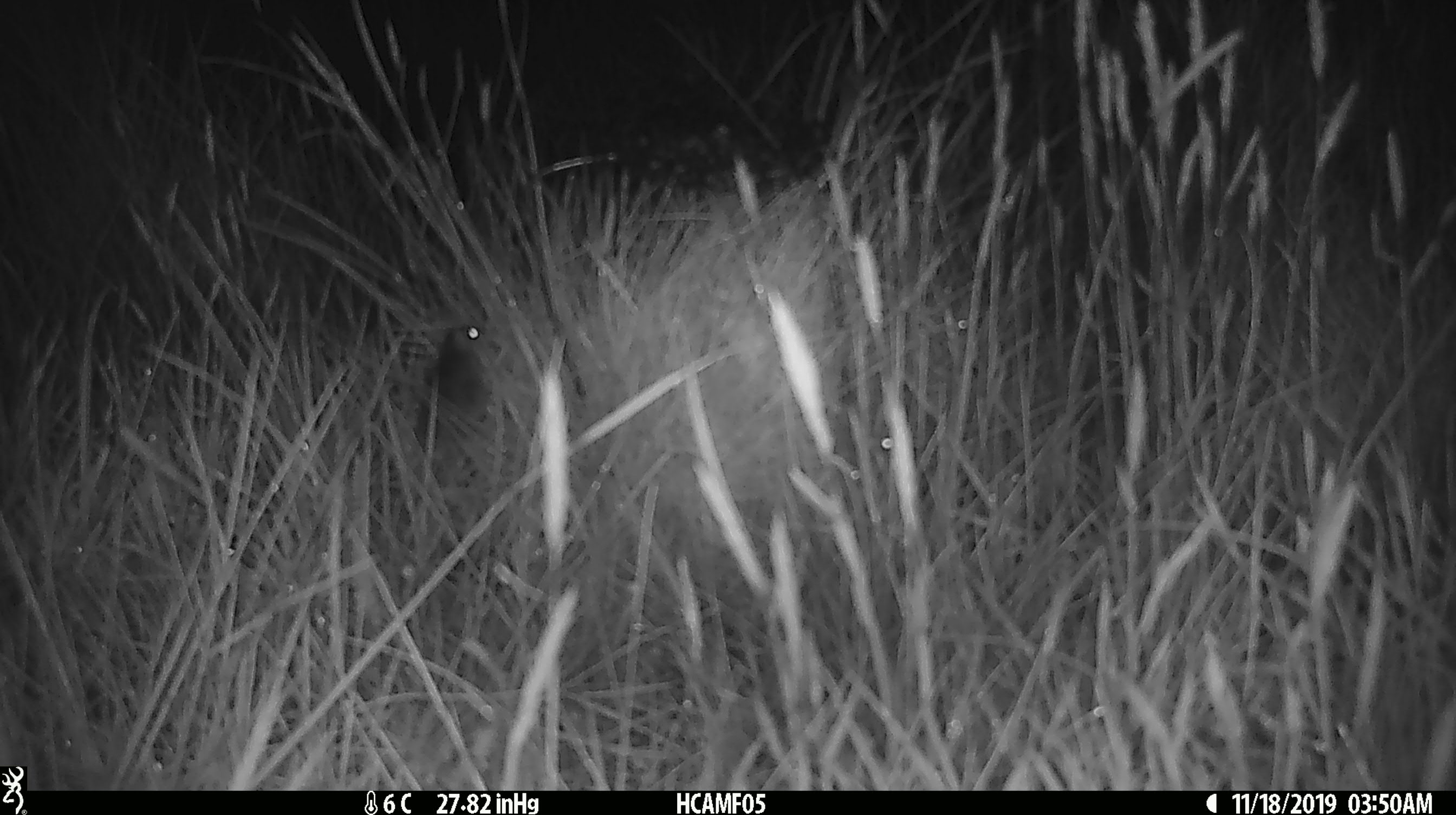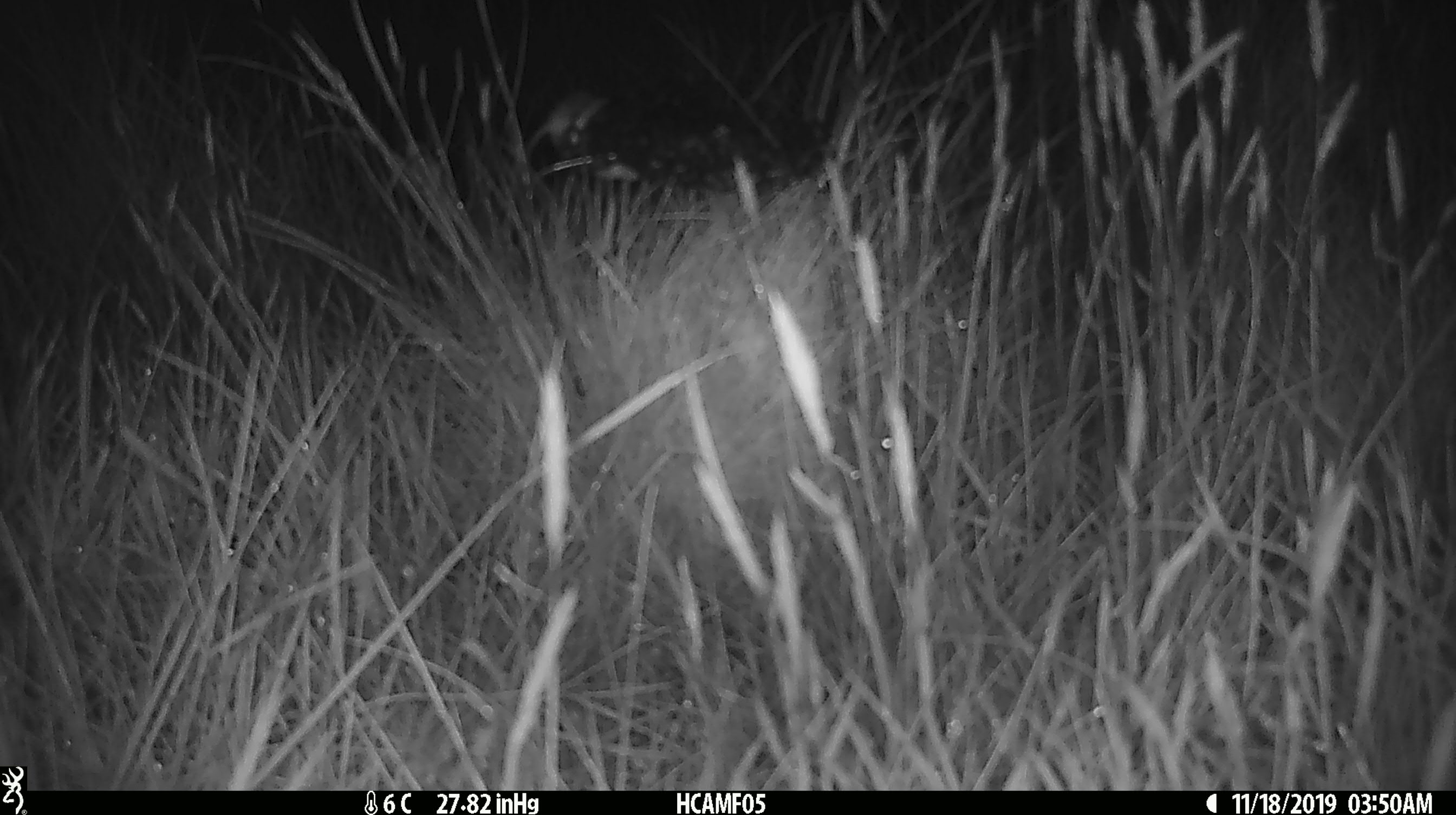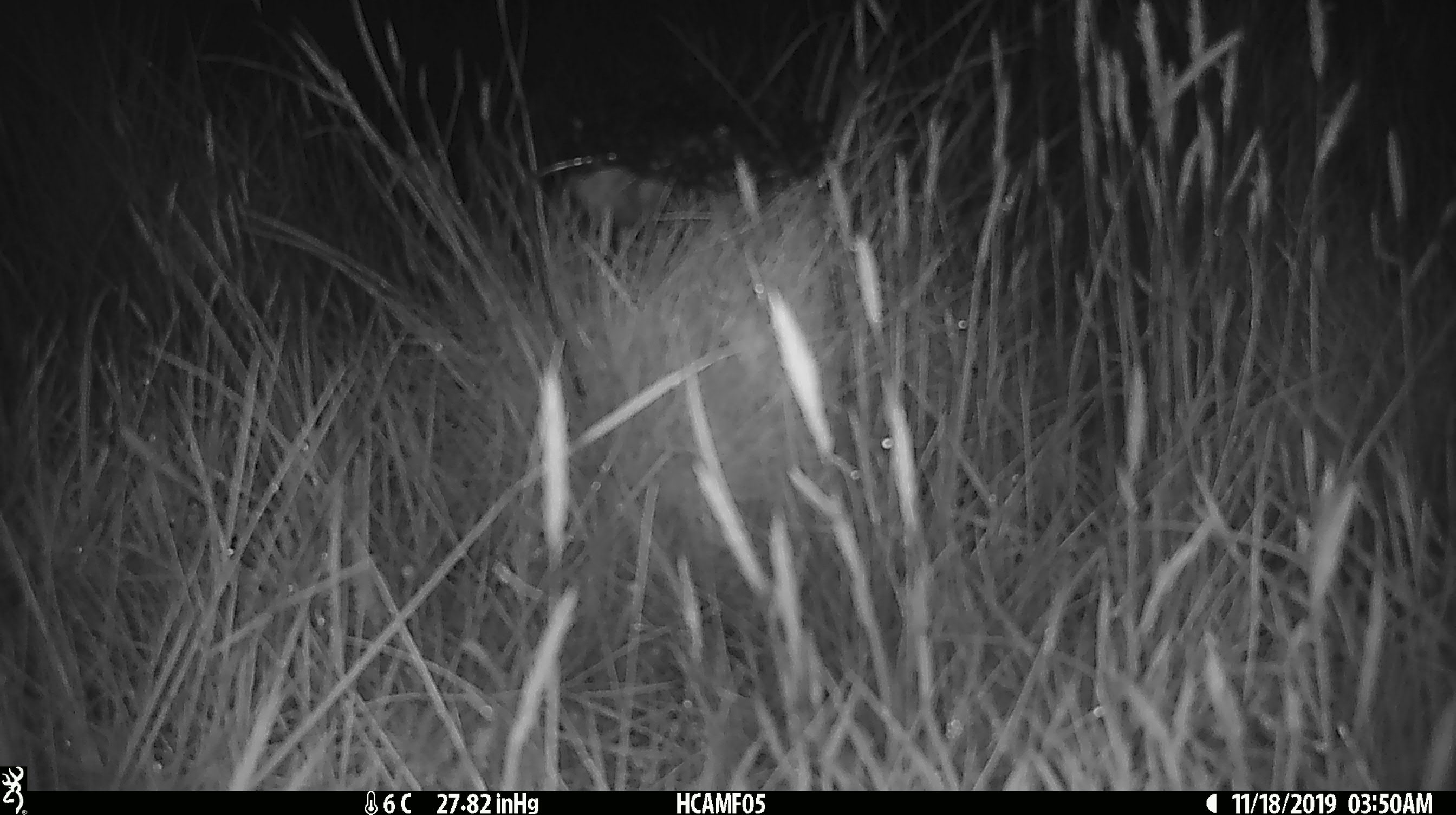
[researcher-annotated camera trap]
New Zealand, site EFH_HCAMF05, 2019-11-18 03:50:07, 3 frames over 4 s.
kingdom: Animalia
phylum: Chordata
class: Mammalia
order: Rodentia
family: Muridae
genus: Mus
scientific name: Mus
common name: mouse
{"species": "mouse (Mus)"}